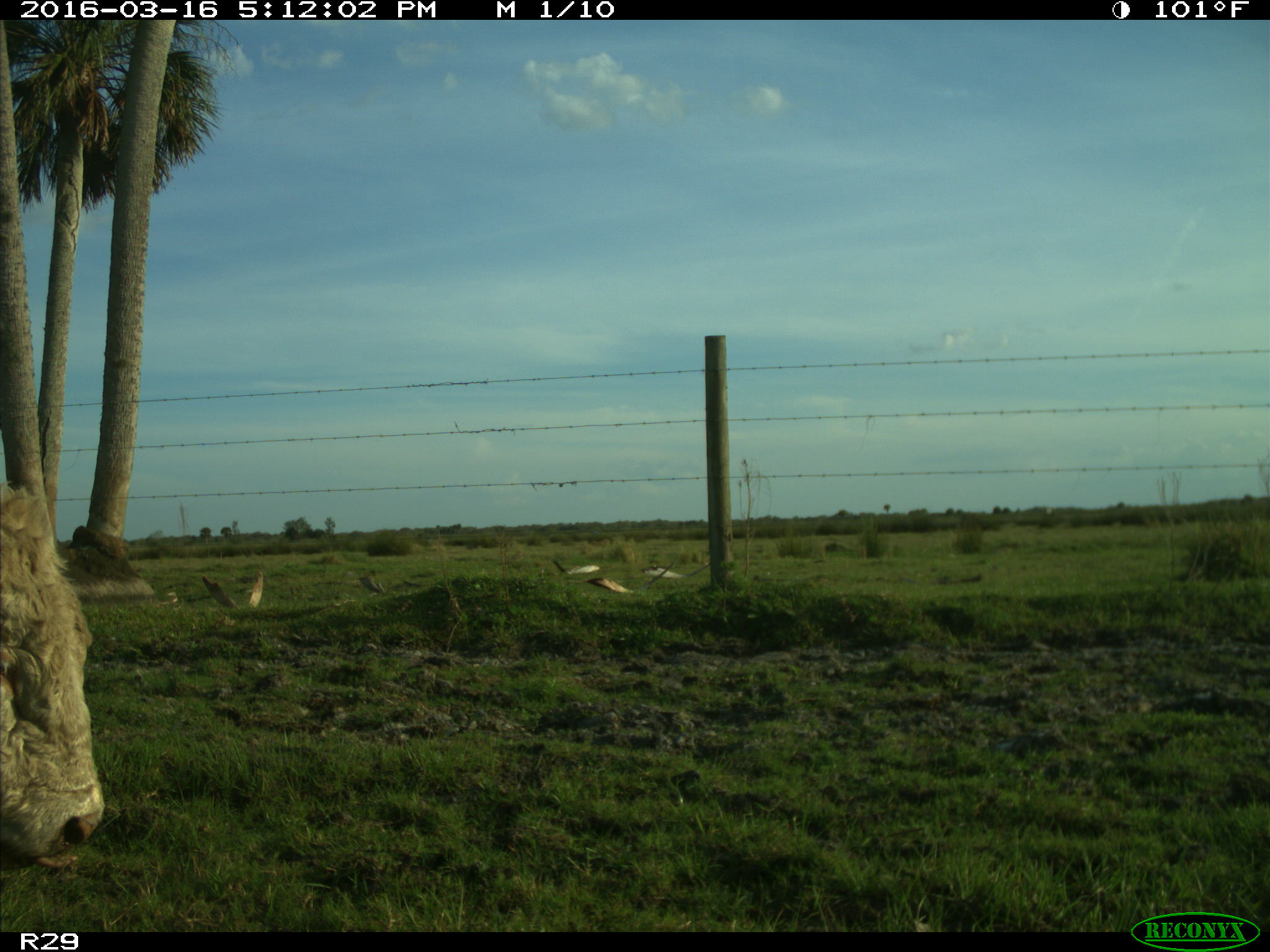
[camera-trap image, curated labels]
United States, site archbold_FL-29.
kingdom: Animalia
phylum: Chordata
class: Mammalia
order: Artiodactyla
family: Bovidae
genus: Bos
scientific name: Bos taurus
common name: domestic cow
Bos taurus (domestic cow).